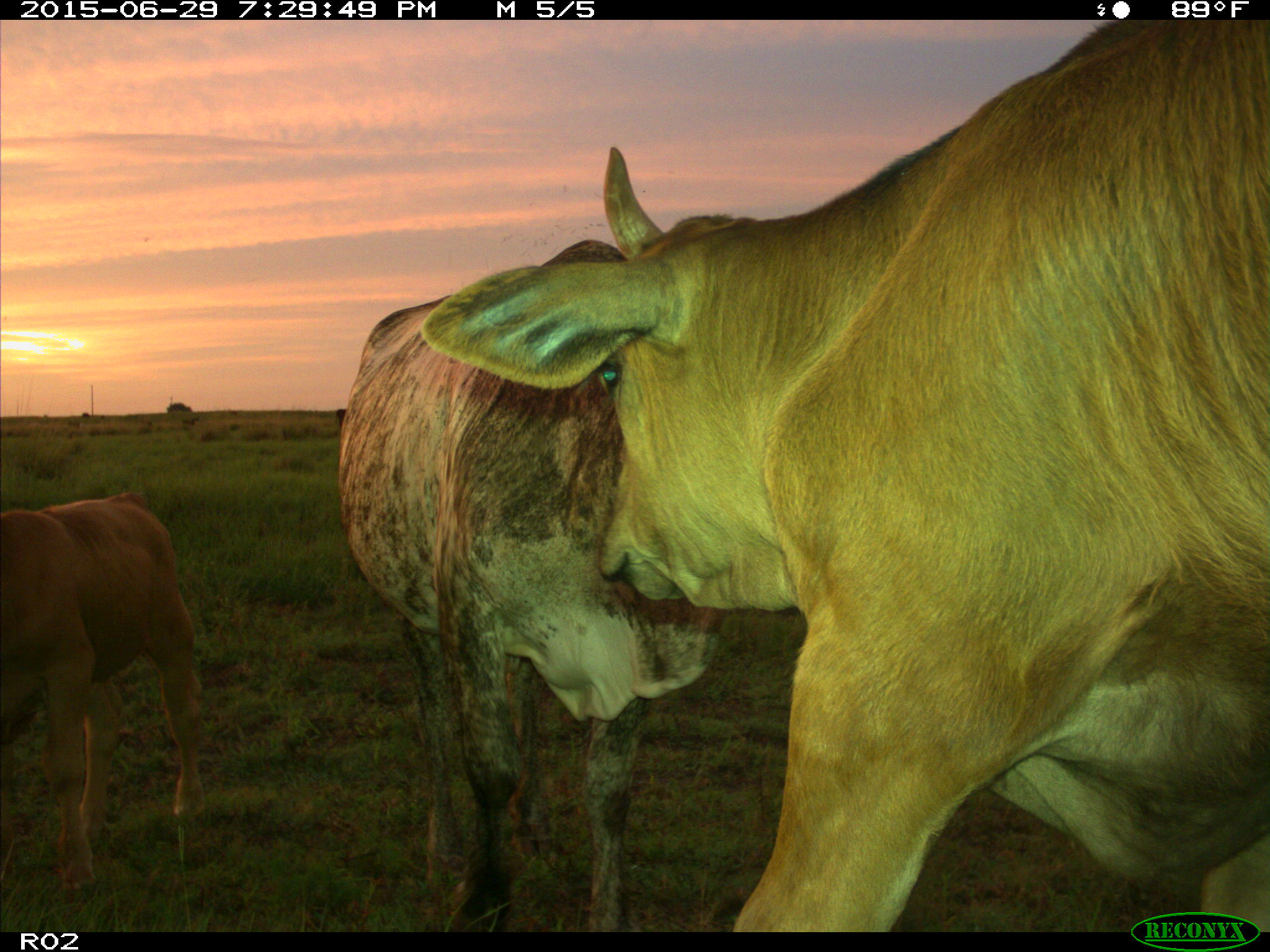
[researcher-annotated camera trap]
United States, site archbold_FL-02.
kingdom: Animalia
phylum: Chordata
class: Mammalia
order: Artiodactyla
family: Bovidae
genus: Bos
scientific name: Bos taurus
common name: domestic cow